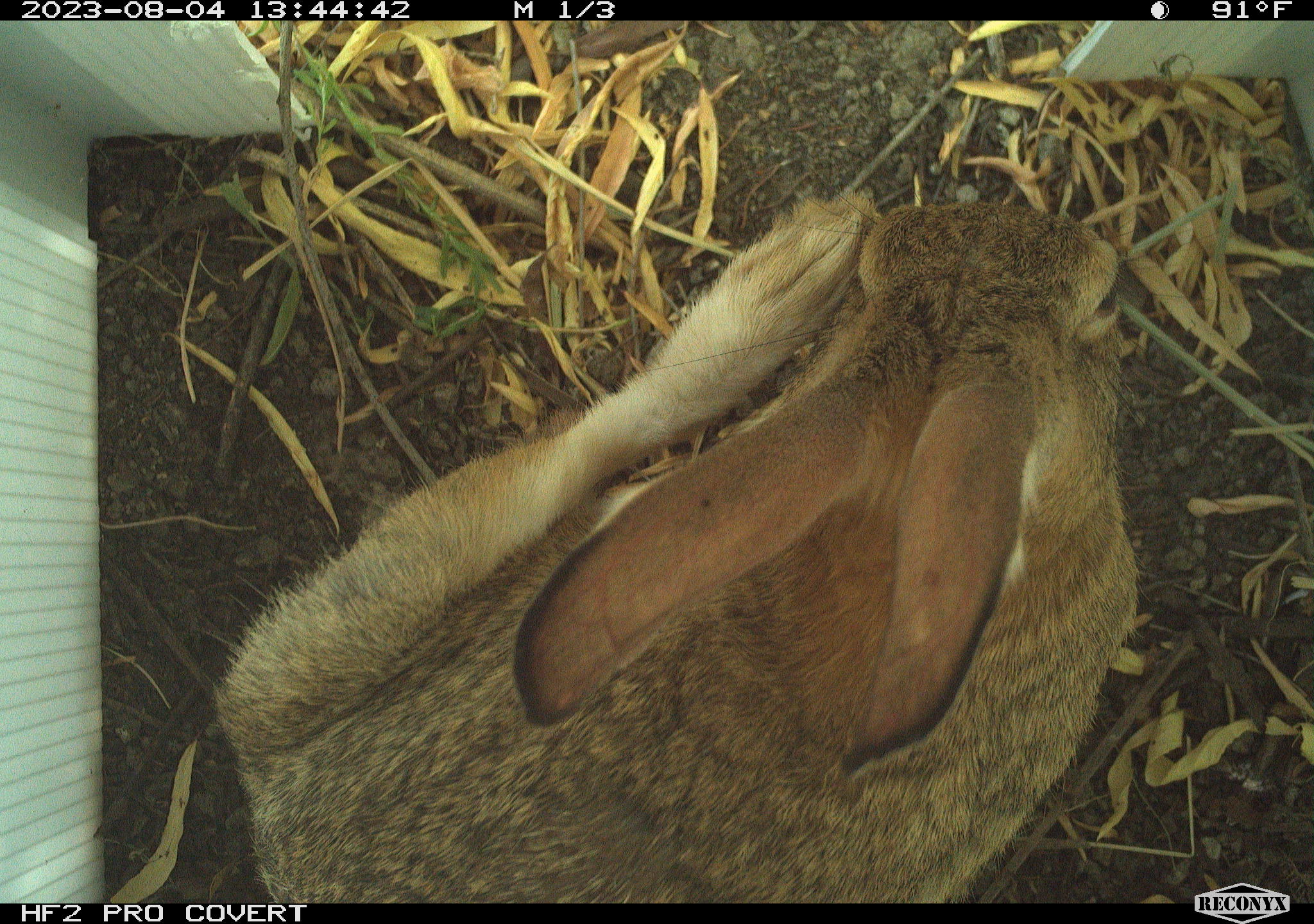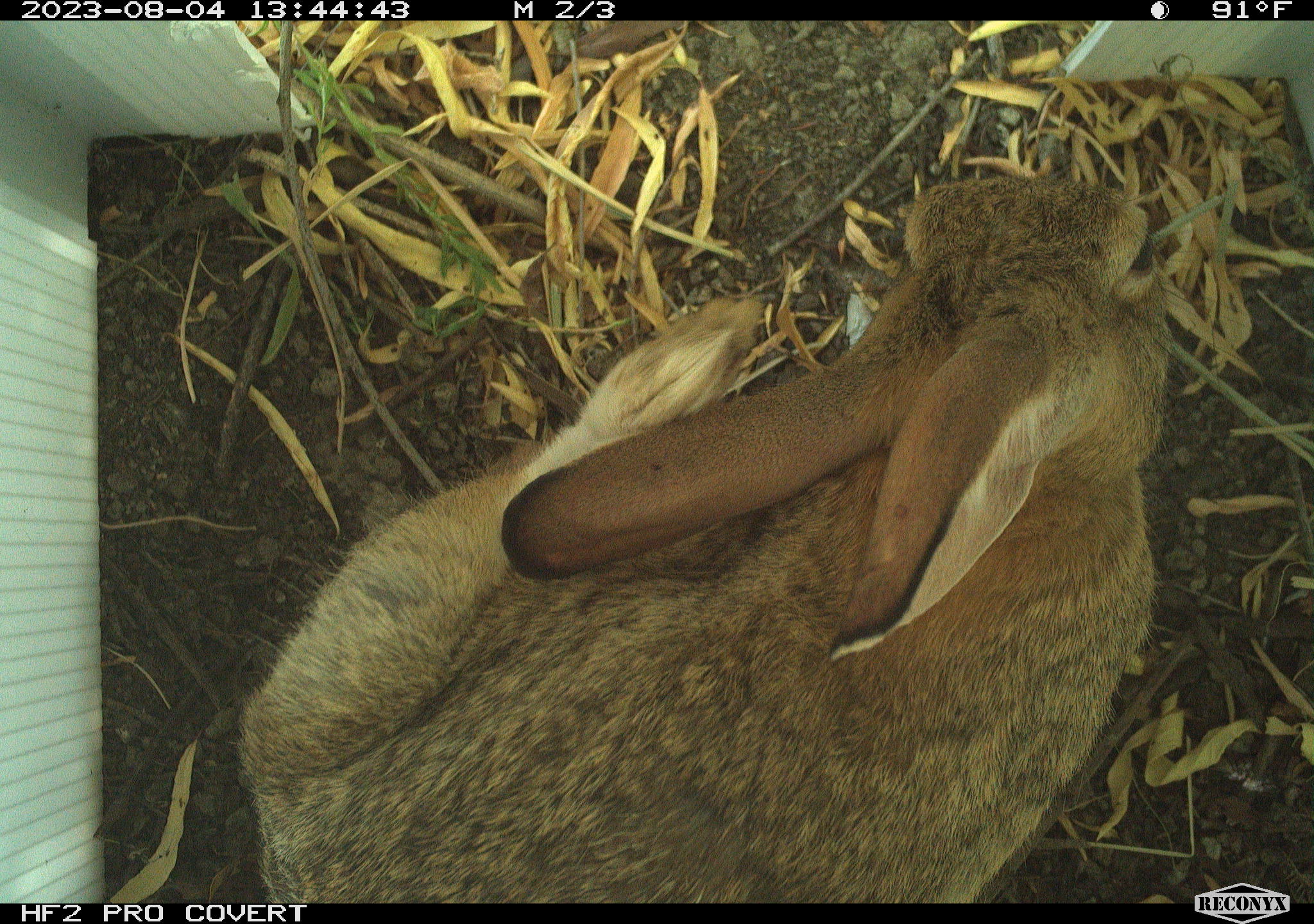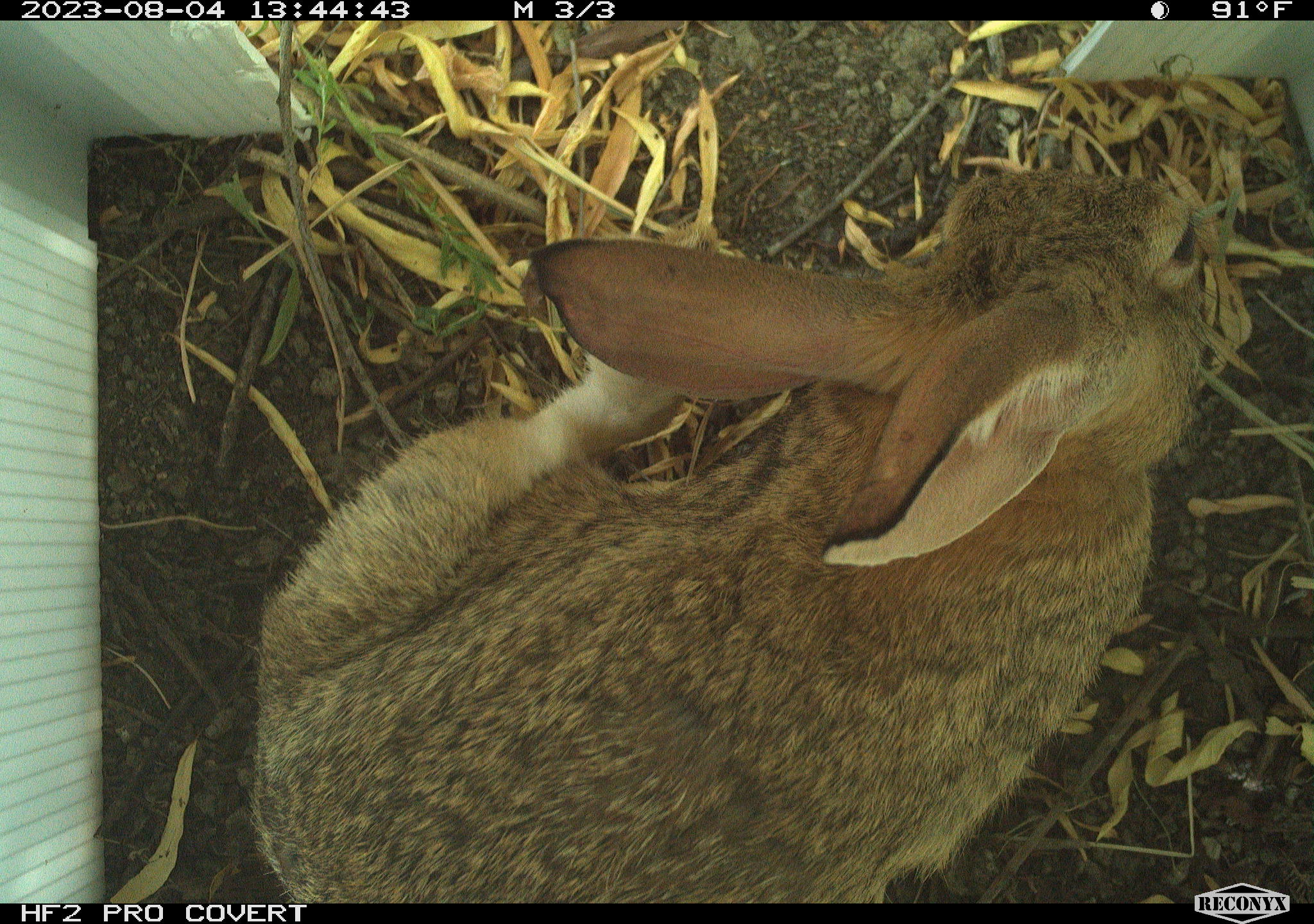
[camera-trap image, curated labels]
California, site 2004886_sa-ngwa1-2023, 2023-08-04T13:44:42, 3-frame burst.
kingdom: Animalia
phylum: Chordata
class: Mammalia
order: Lagomorpha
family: Leporidae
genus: Sylvilagus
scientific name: Sylvilagus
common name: cottontail rabbits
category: sylvilagus species